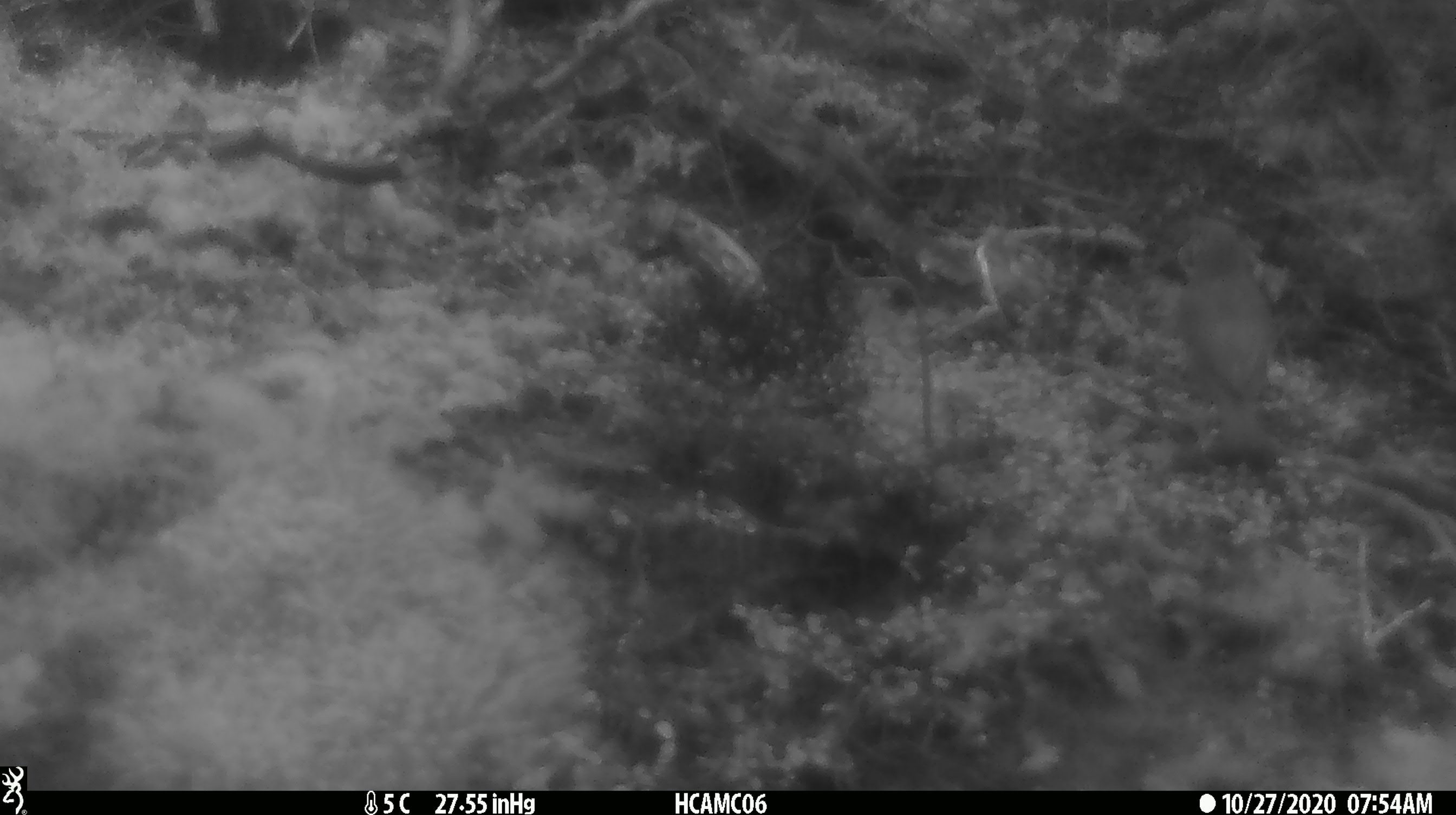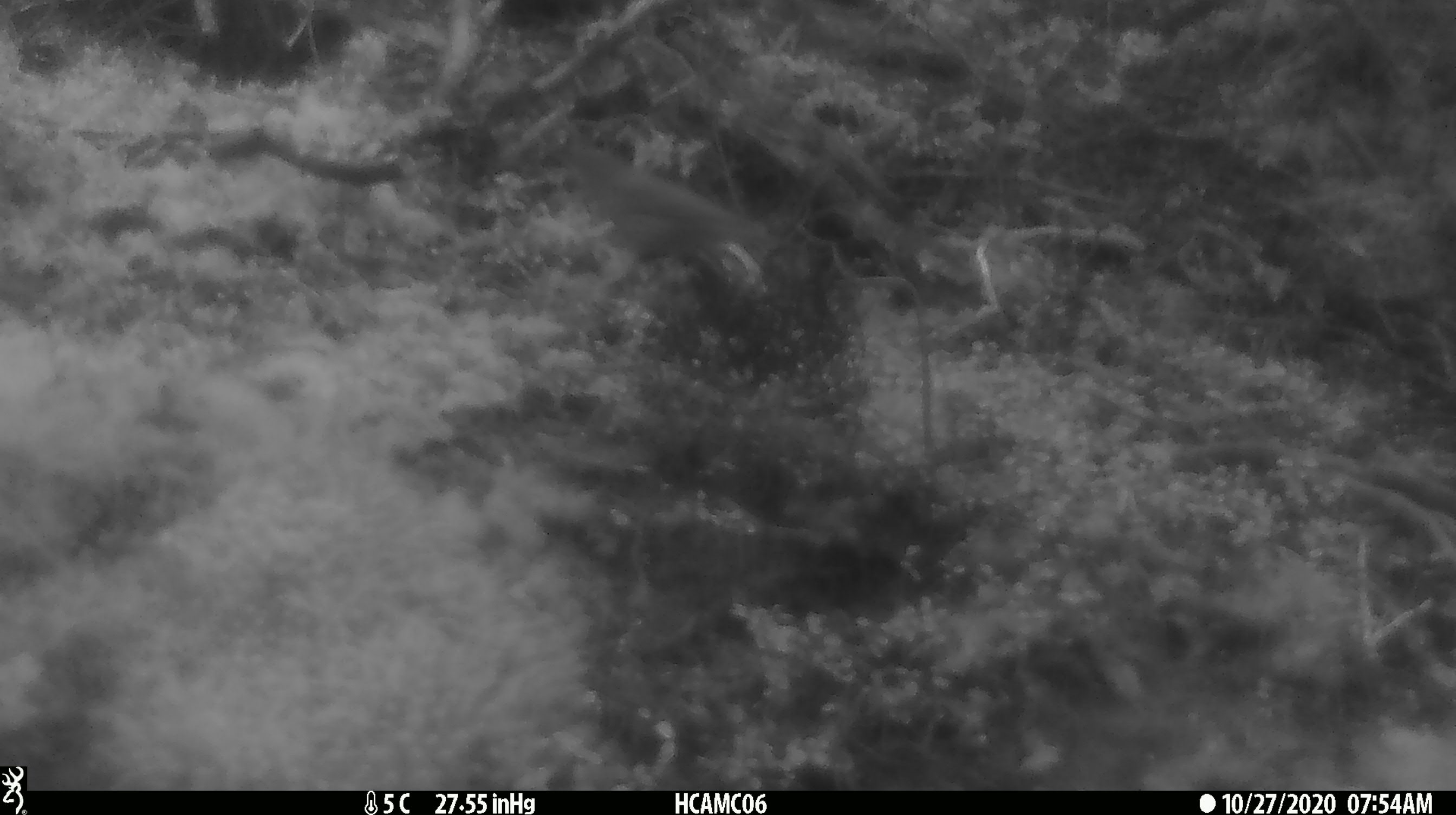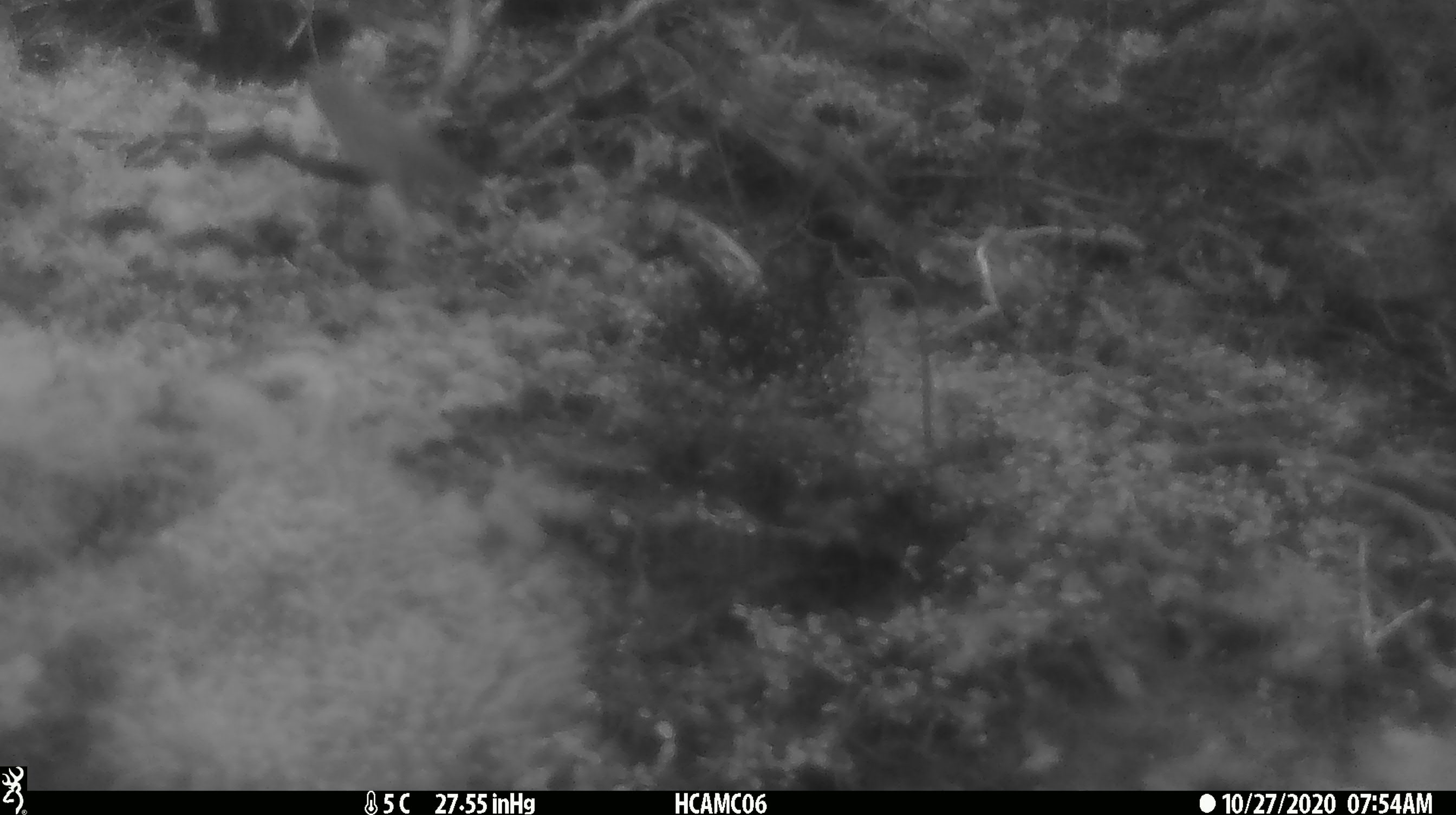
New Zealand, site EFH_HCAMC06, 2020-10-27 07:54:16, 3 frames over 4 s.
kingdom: Animalia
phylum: Chordata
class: Aves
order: Passeriformes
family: Turdidae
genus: Turdus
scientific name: Turdus philomelos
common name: song thrush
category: thrush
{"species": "thrush (song thrush) (Turdus philomelos)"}